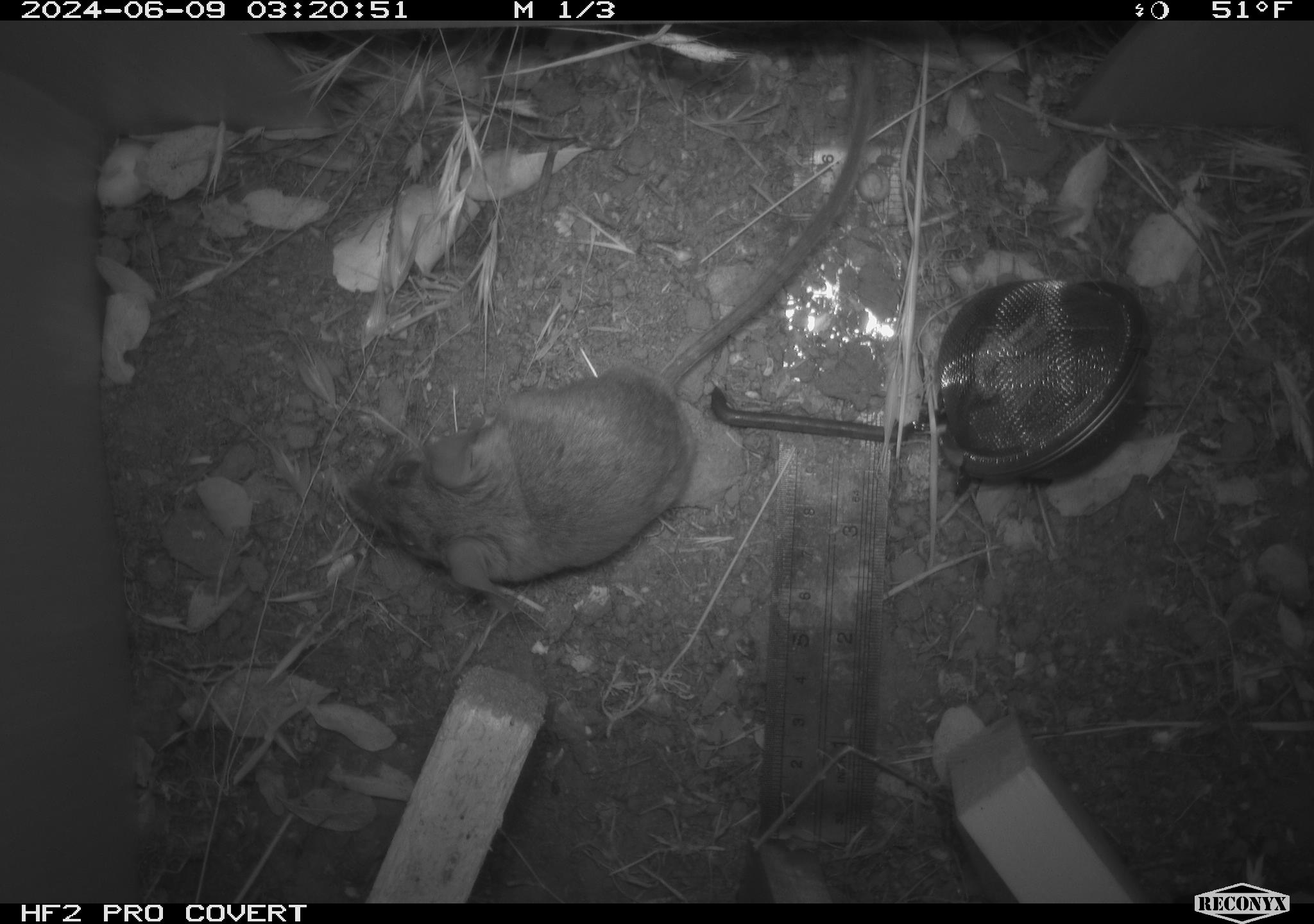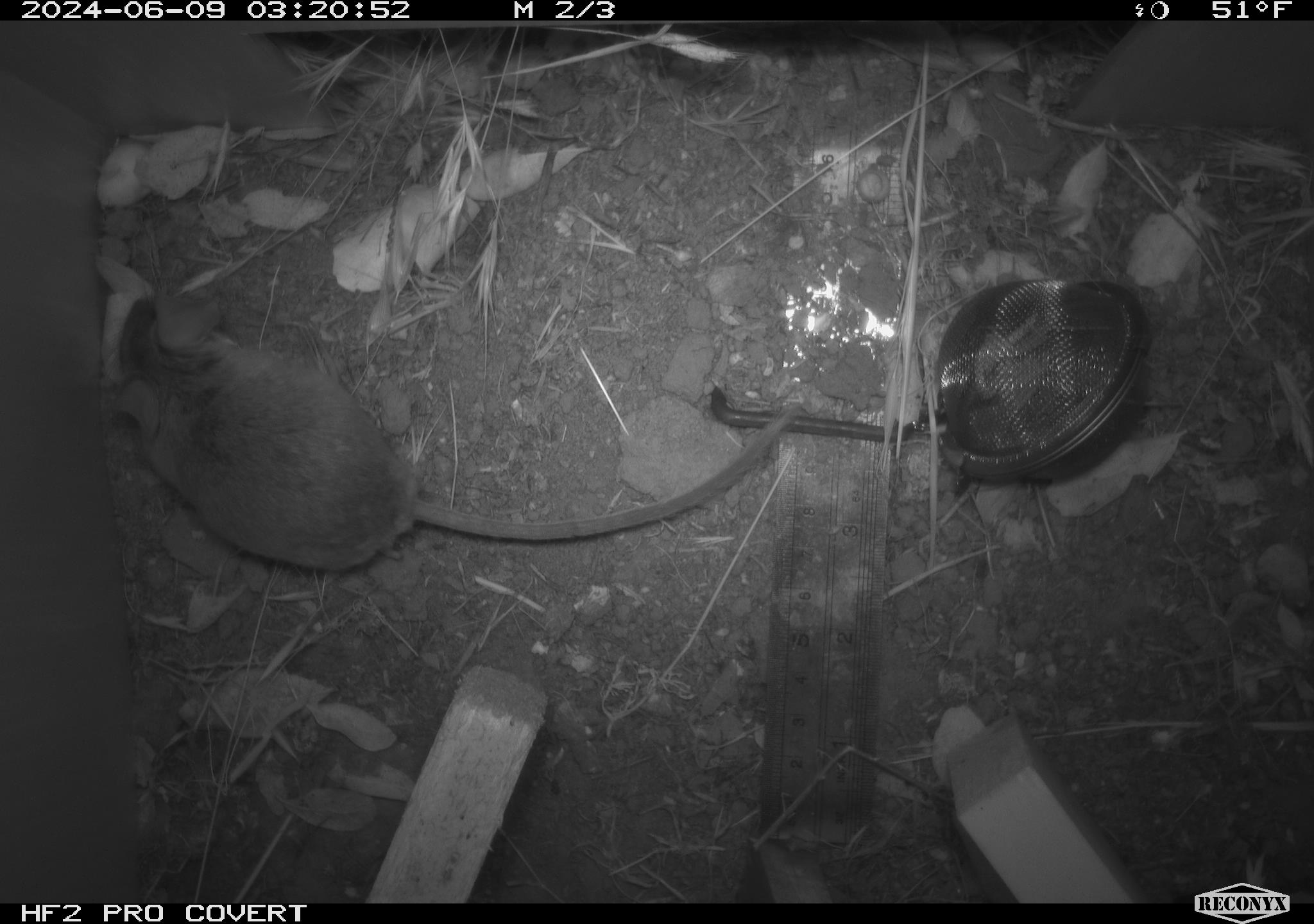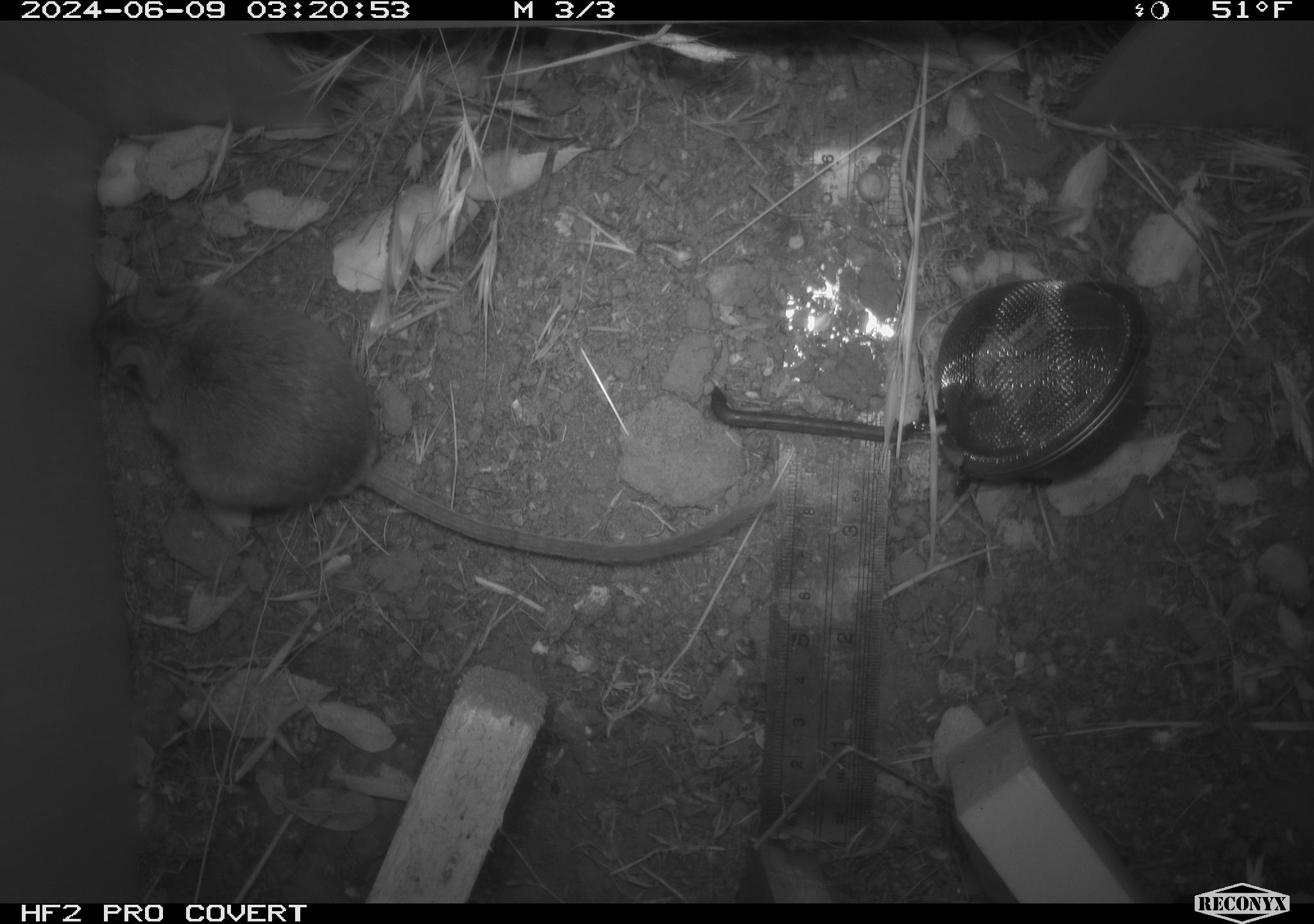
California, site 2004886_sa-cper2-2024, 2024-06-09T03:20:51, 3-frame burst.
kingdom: Animalia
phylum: Chordata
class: Mammalia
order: Rodentia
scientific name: Rodentia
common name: rodent